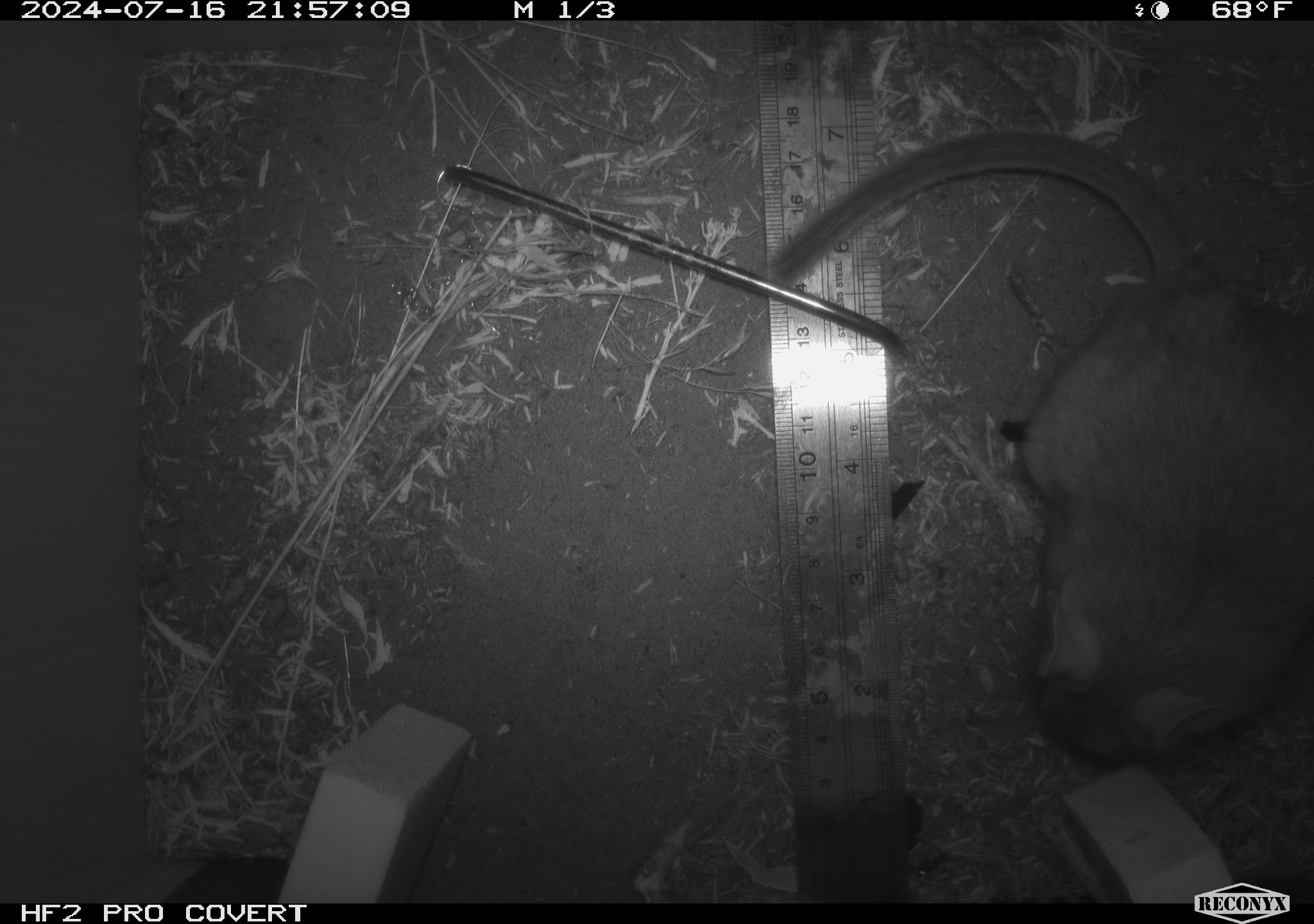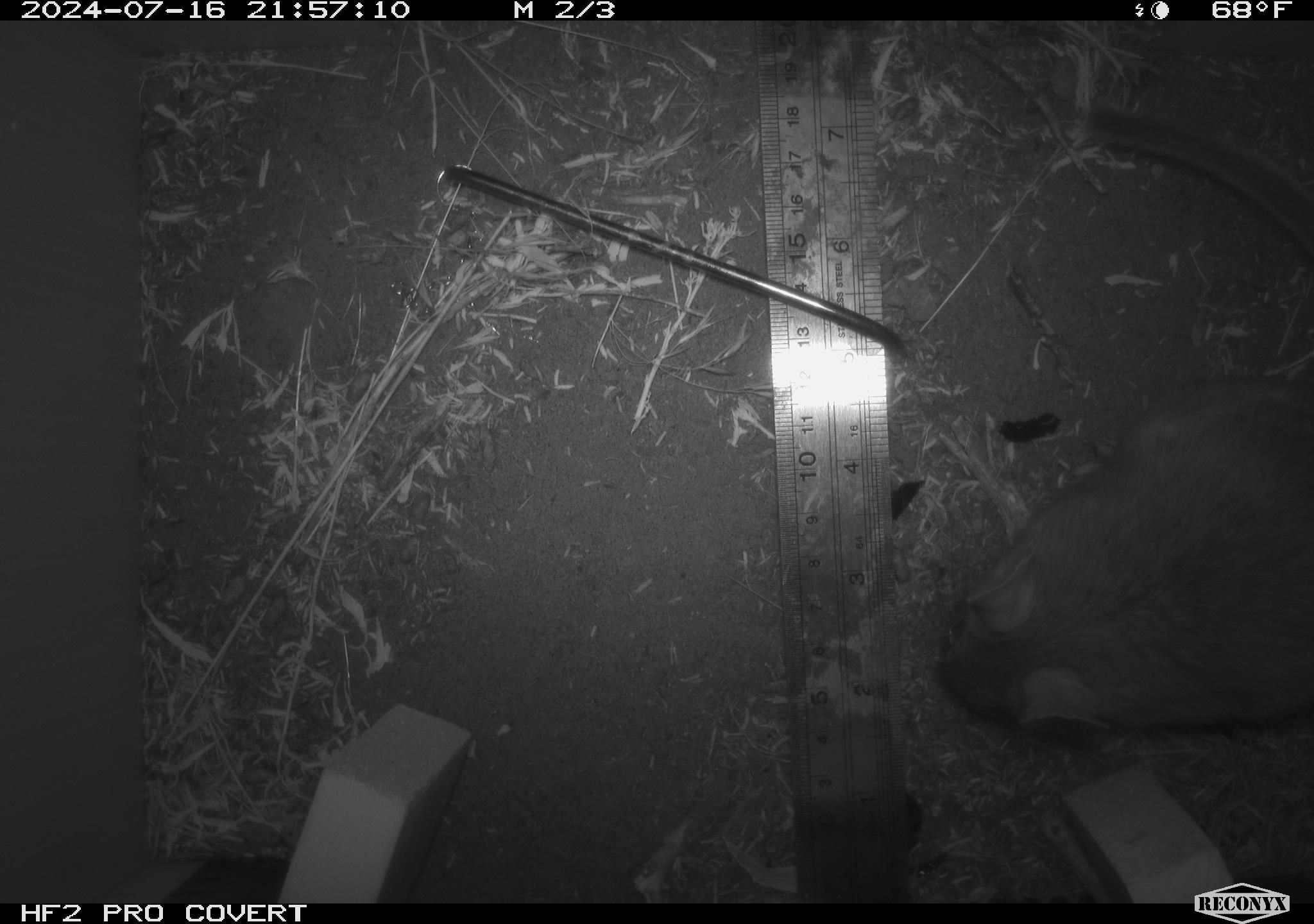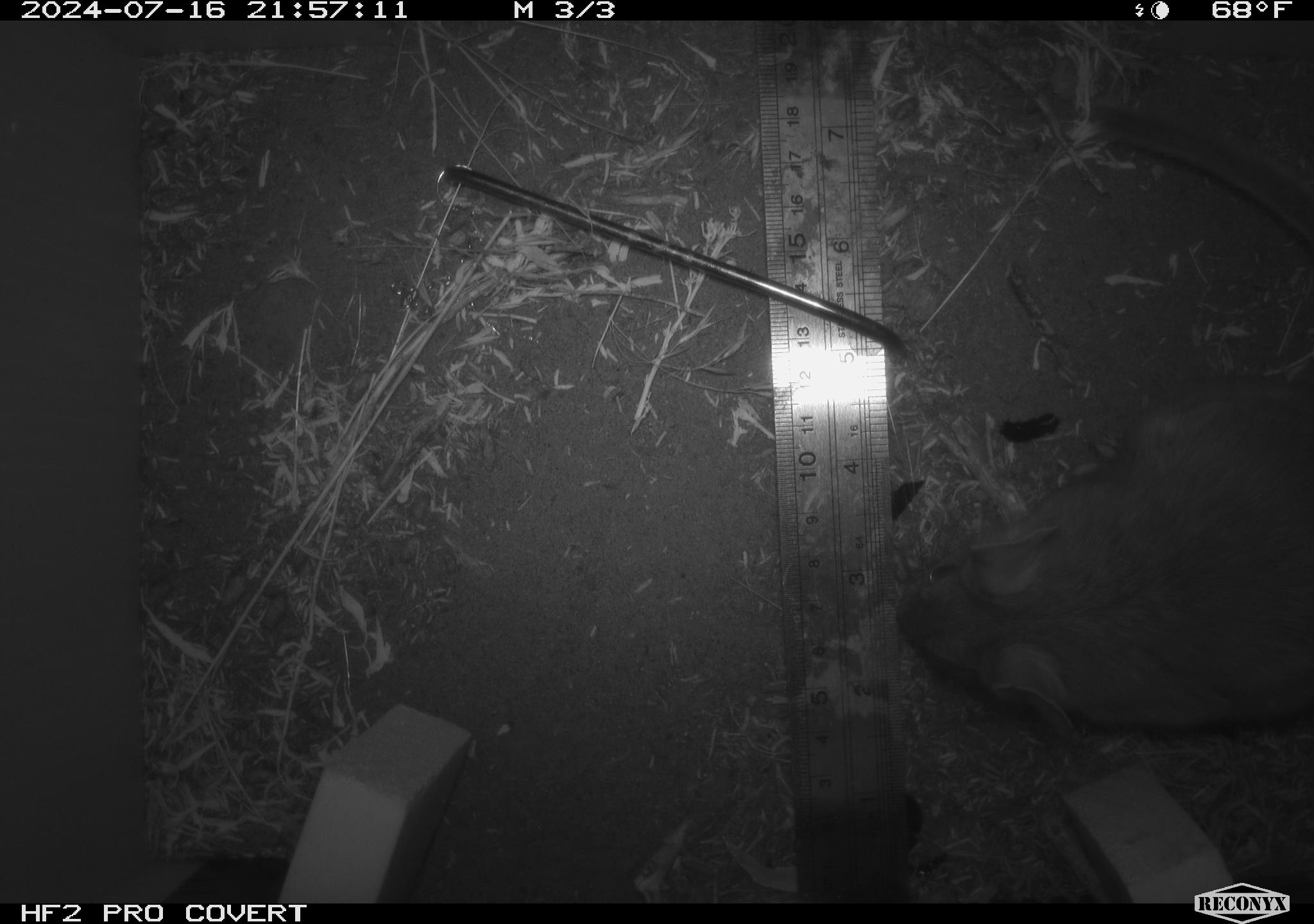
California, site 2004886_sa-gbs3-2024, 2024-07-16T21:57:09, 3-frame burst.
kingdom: Animalia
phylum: Chordata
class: Mammalia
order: Rodentia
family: Cricetidae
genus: Neotoma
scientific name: Neotoma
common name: pack rat or woodrat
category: neotoma species